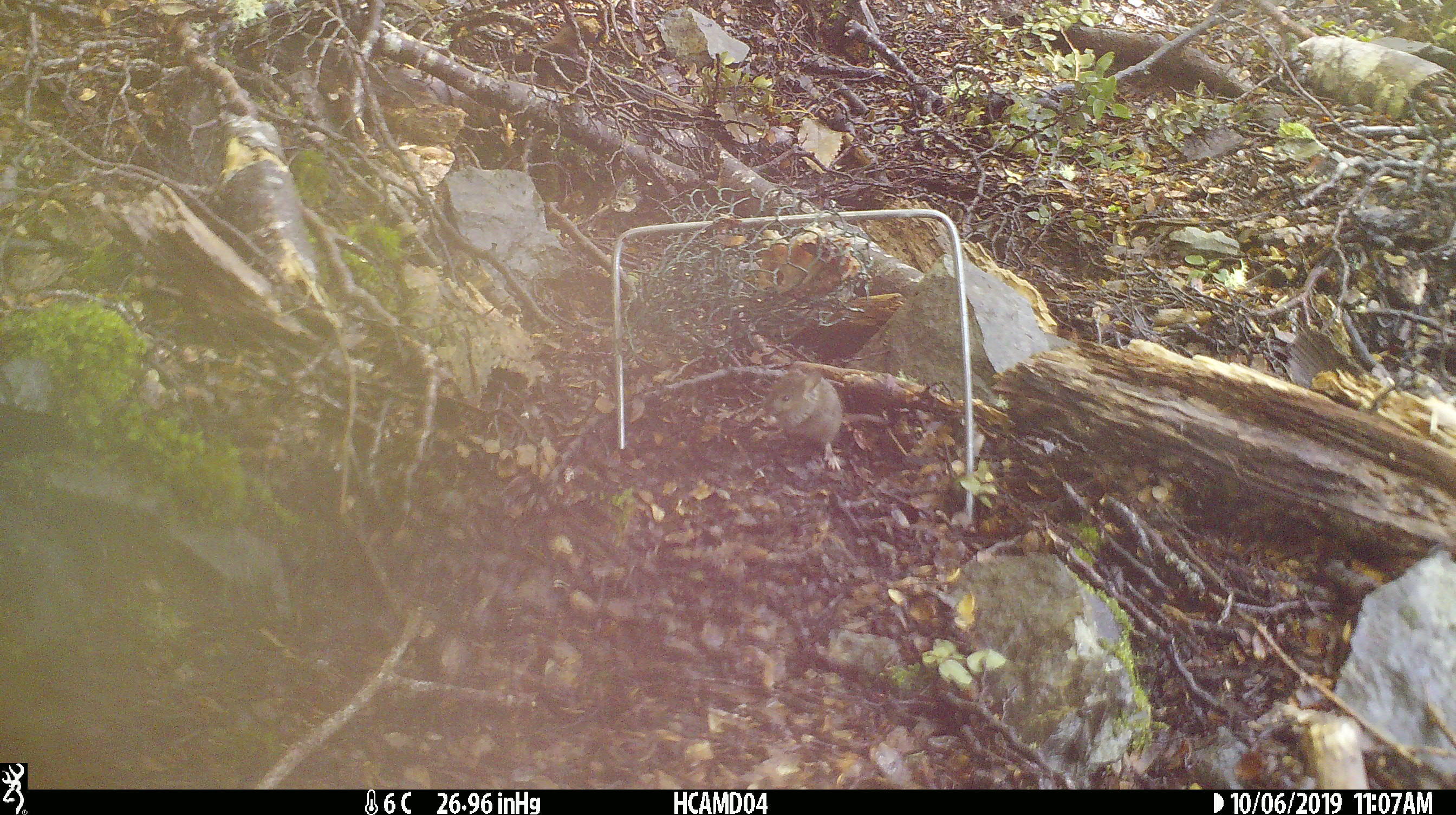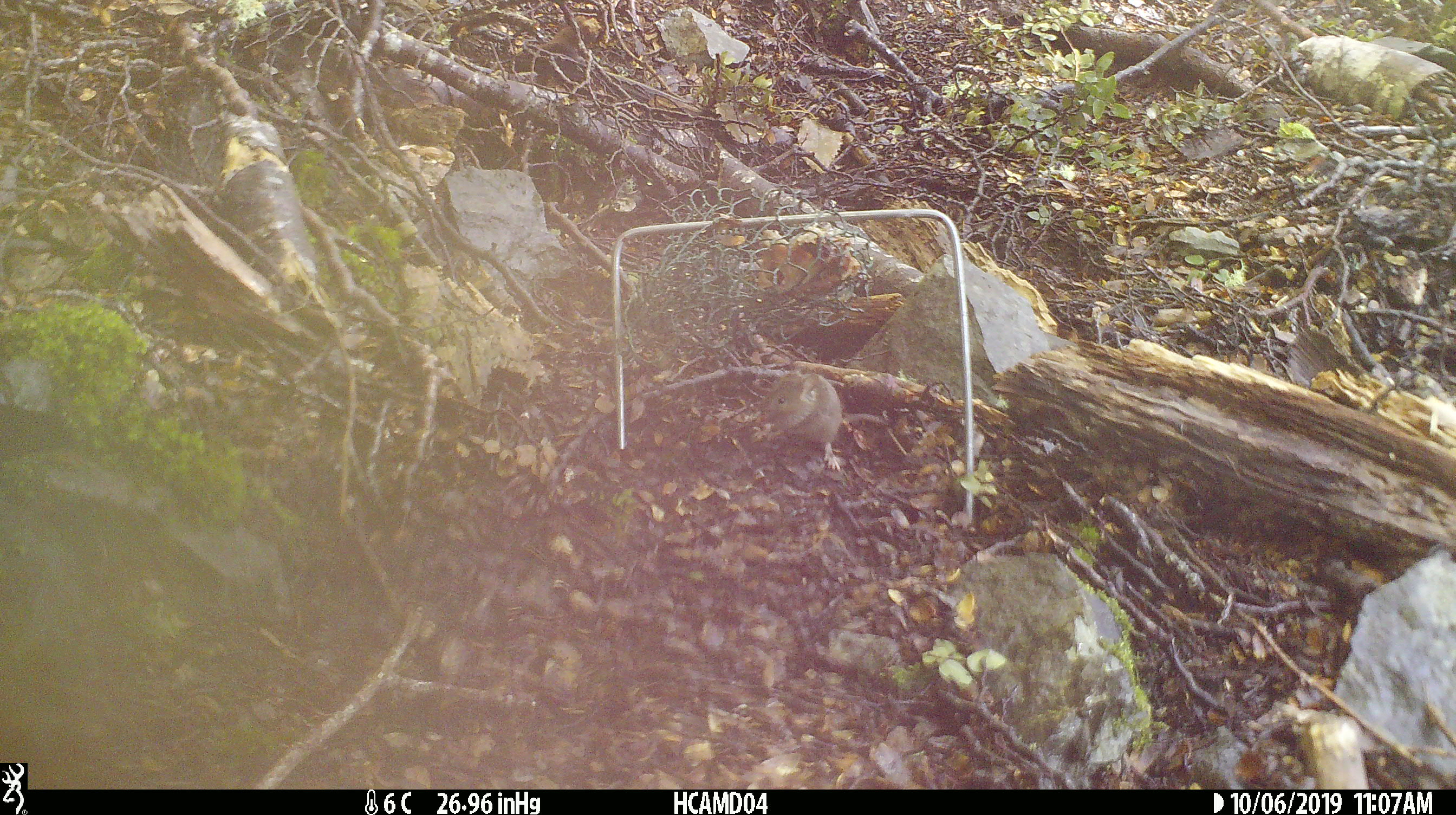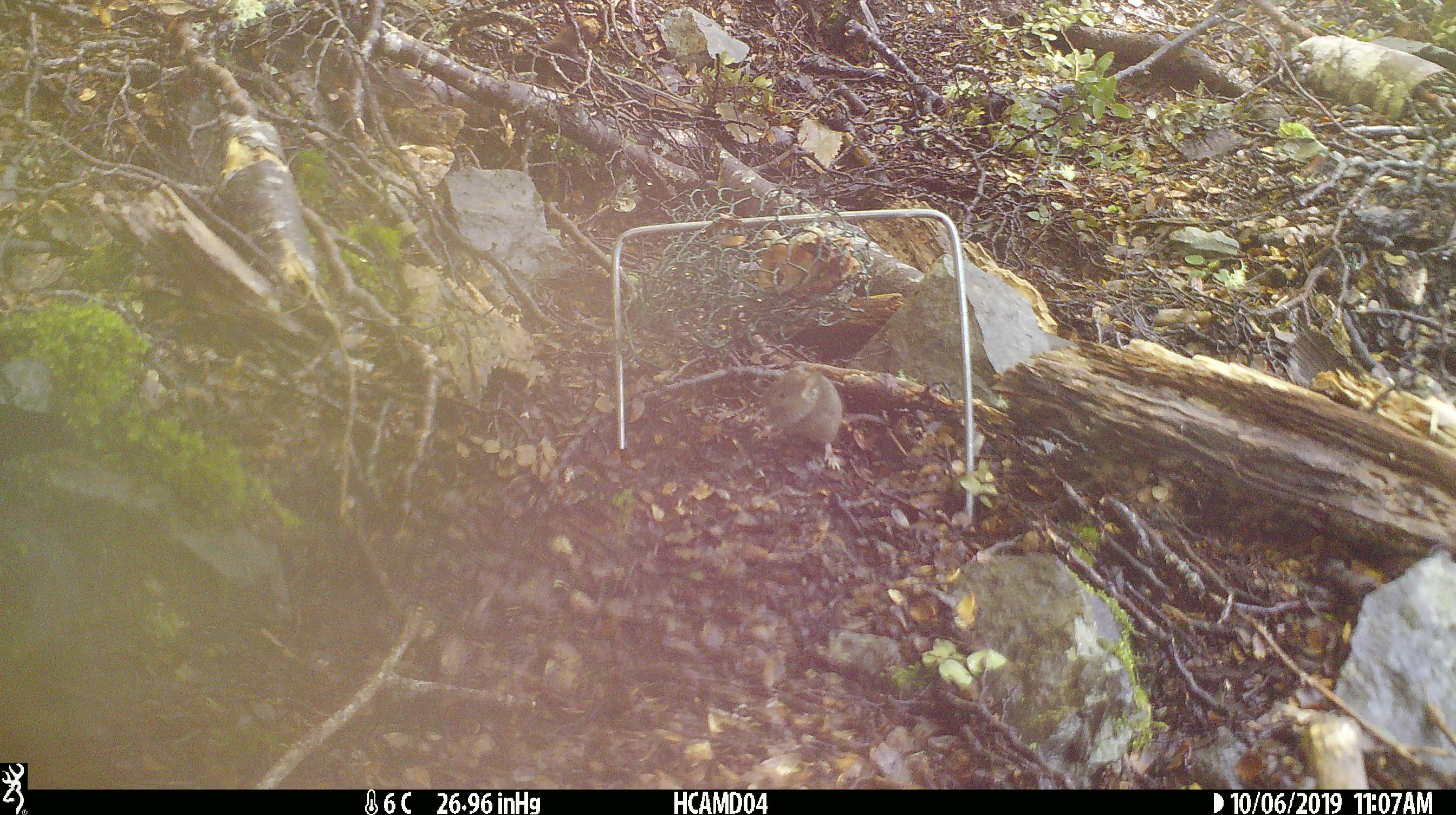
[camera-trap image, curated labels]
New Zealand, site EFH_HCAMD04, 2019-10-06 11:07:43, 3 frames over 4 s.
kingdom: Animalia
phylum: Chordata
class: Mammalia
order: Rodentia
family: Muridae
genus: Mus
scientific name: Mus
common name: mouse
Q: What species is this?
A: Mouse (Mus).